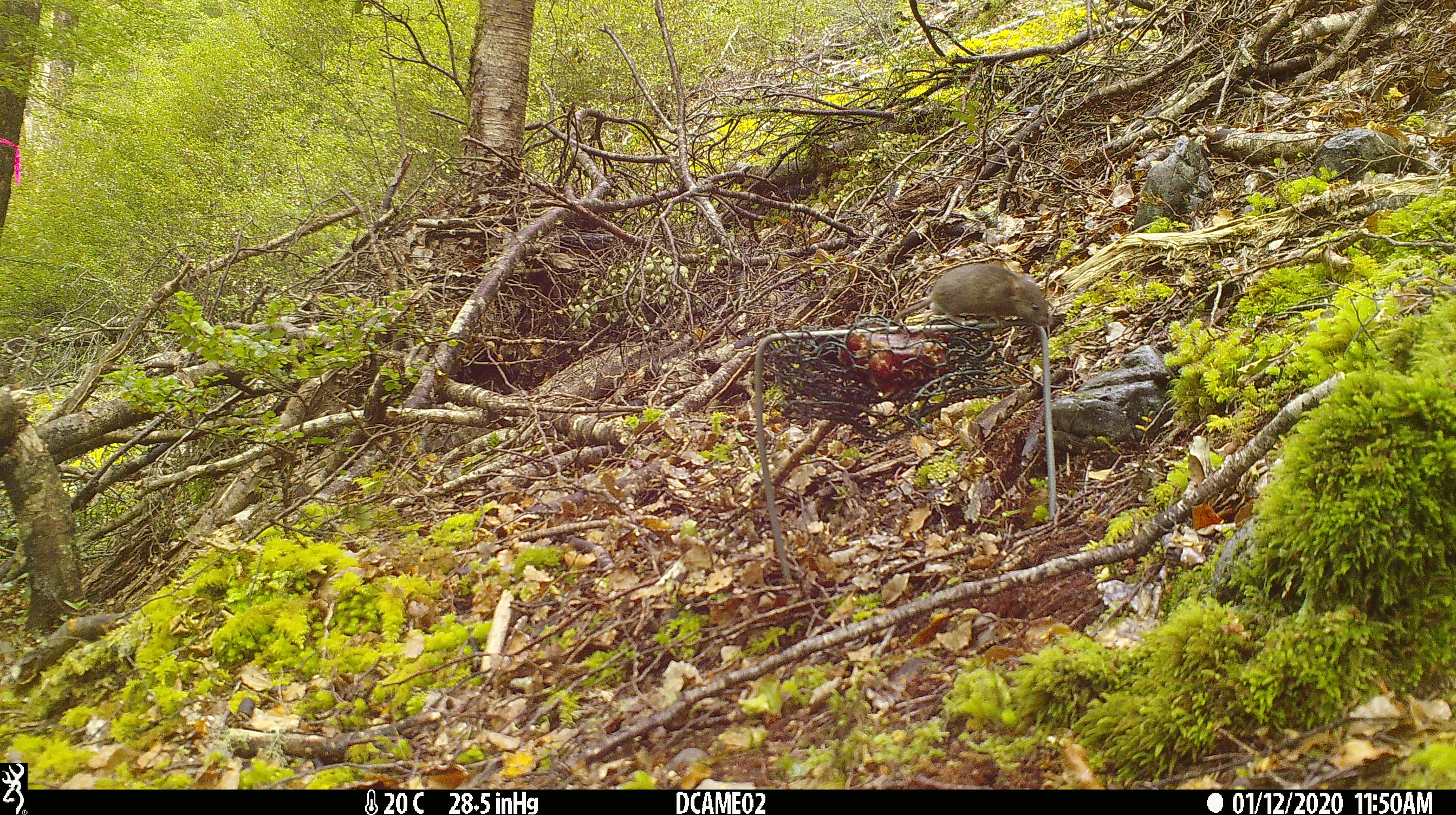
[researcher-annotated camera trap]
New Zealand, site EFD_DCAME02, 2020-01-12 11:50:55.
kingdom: Animalia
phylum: Chordata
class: Mammalia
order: Rodentia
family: Muridae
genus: Mus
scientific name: Mus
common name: mouse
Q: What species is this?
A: Mouse (Mus).